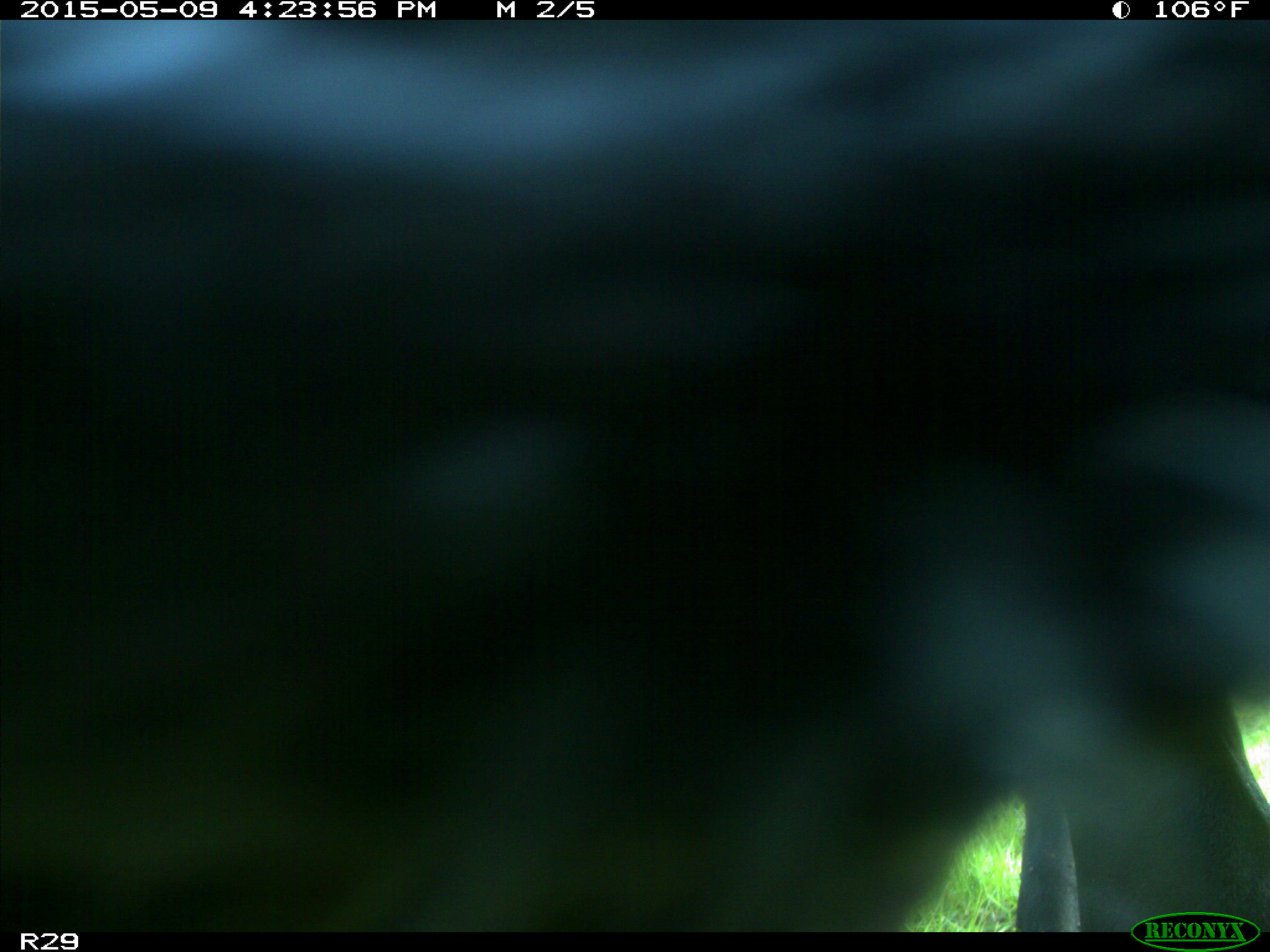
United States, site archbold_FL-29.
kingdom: Animalia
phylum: Chordata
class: Mammalia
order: Artiodactyla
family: Bovidae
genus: Bos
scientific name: Bos taurus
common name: domestic cow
Bos taurus (domestic cow).